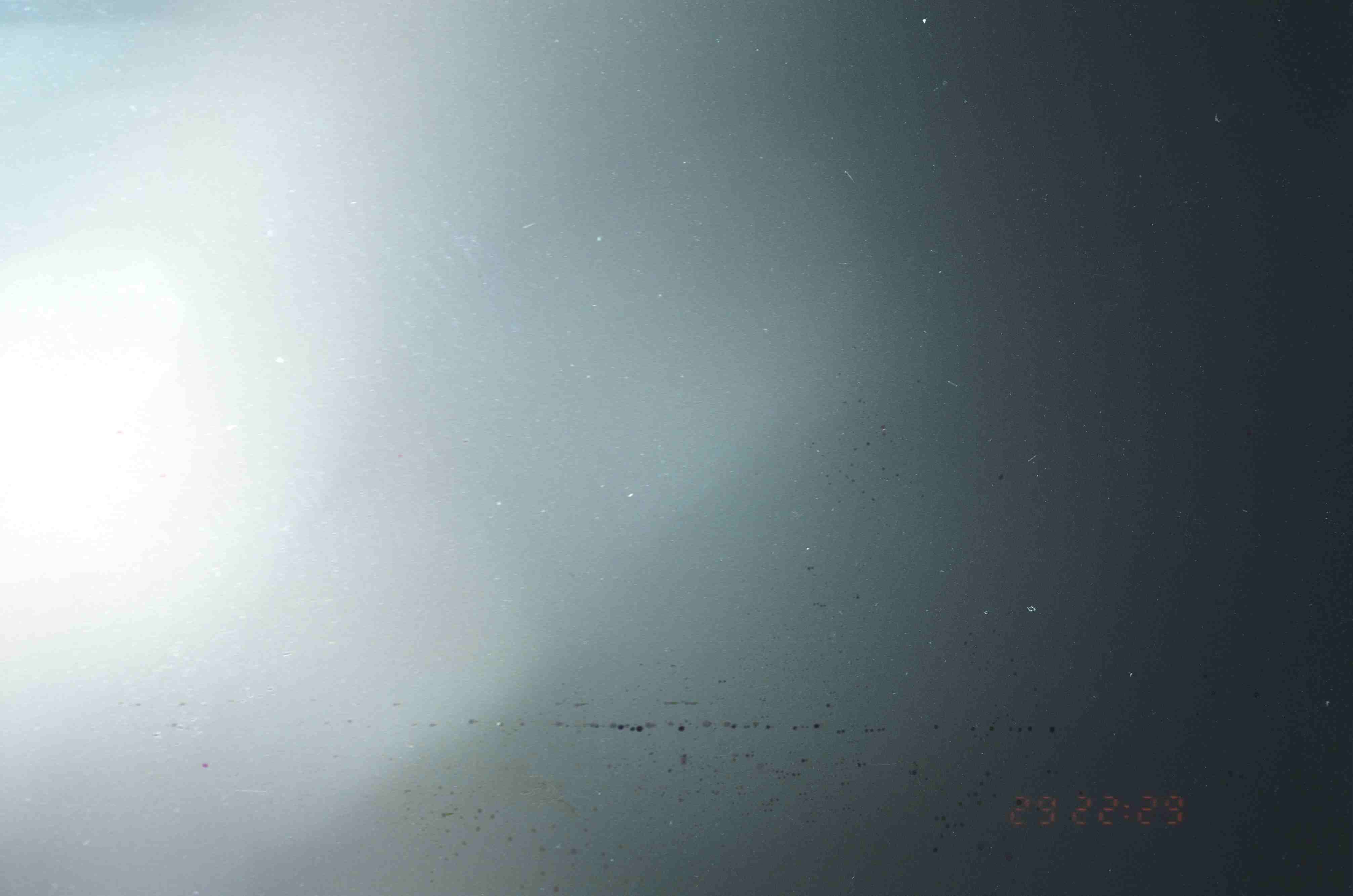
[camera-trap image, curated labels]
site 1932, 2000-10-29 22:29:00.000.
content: unidentified animal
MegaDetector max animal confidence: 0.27